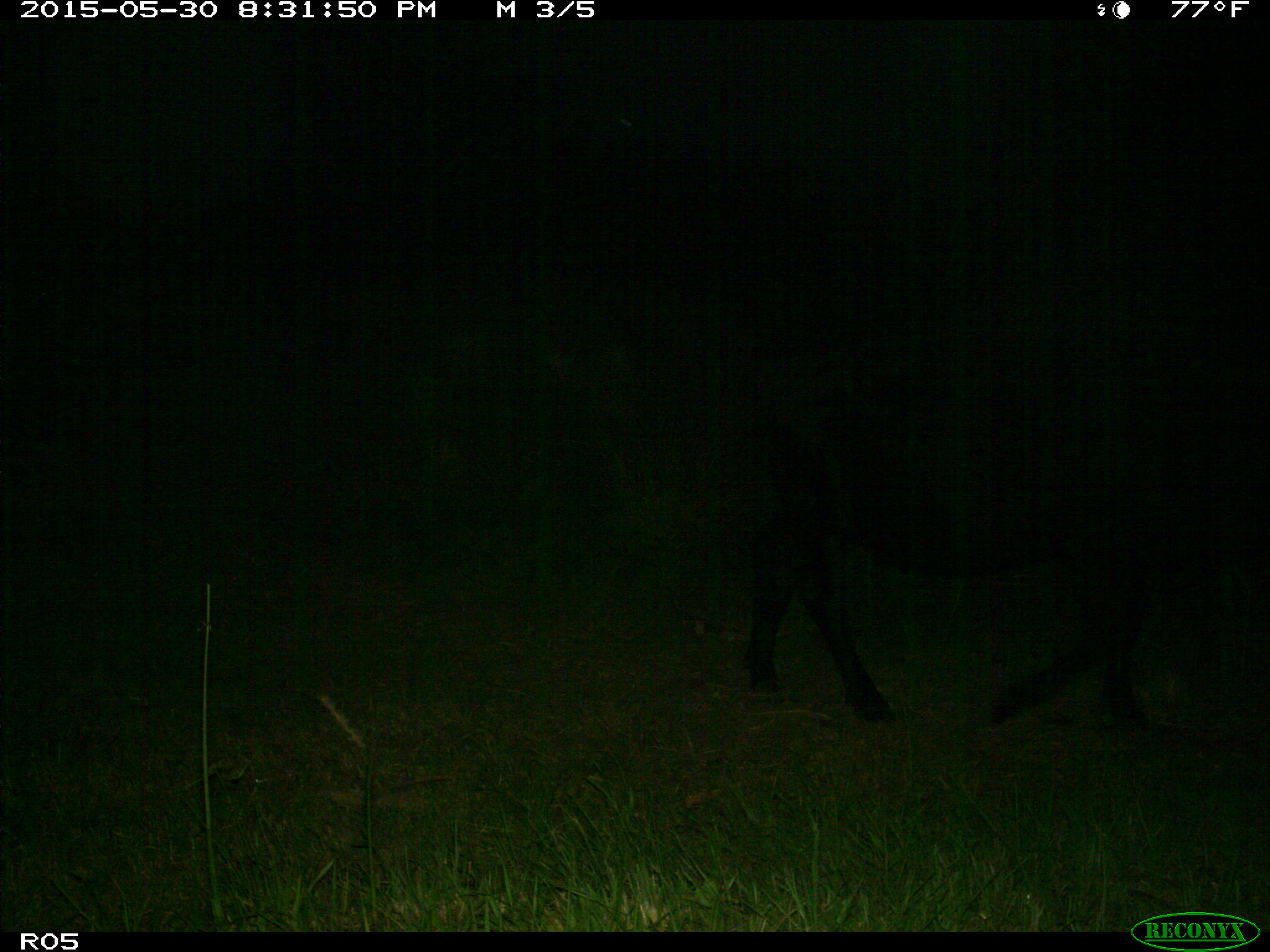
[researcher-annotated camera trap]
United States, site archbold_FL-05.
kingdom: Animalia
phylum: Chordata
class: Mammalia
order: Artiodactyla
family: Bovidae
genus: Bos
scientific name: Bos taurus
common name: domestic cow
Bos taurus (domestic cow).